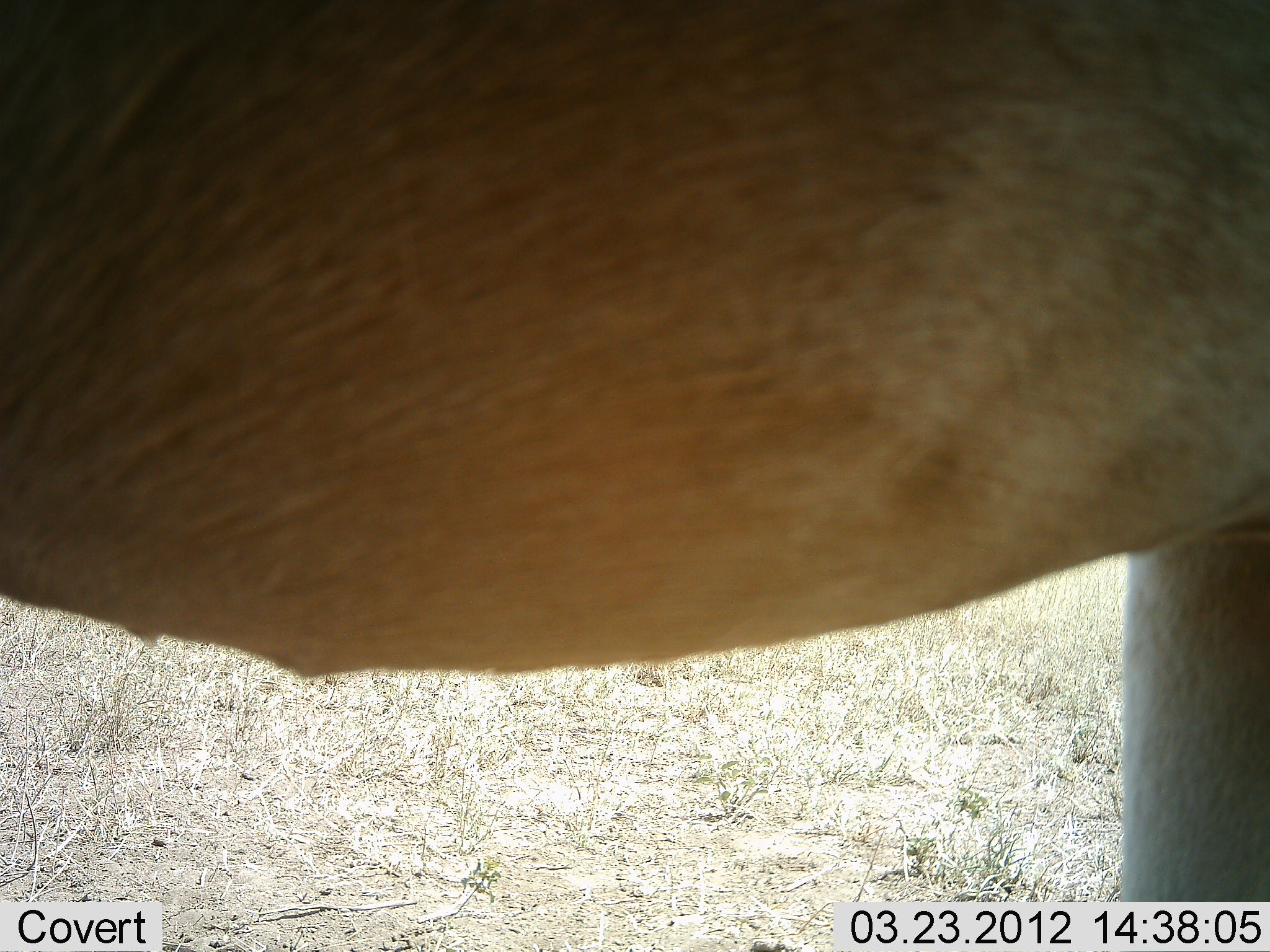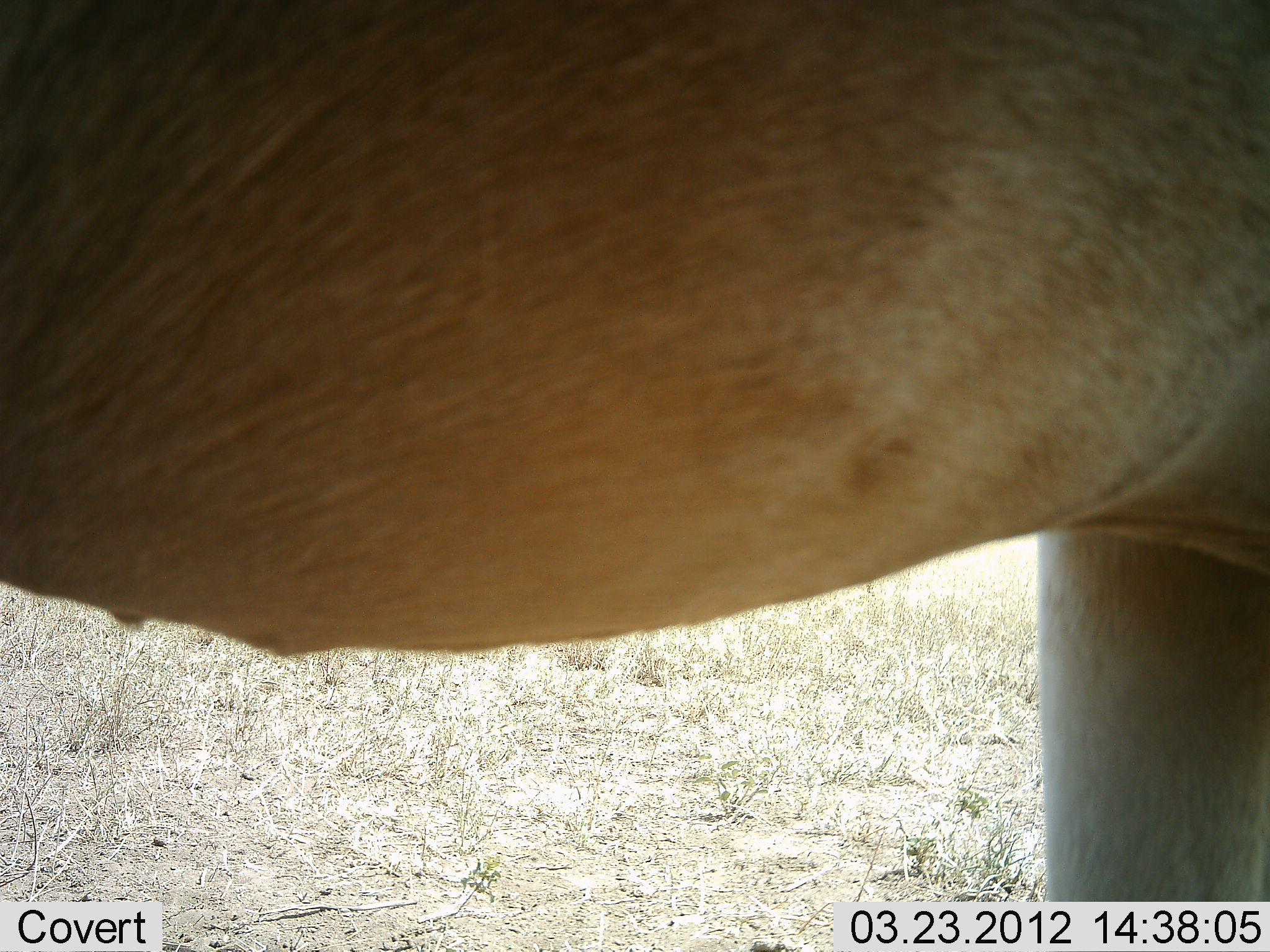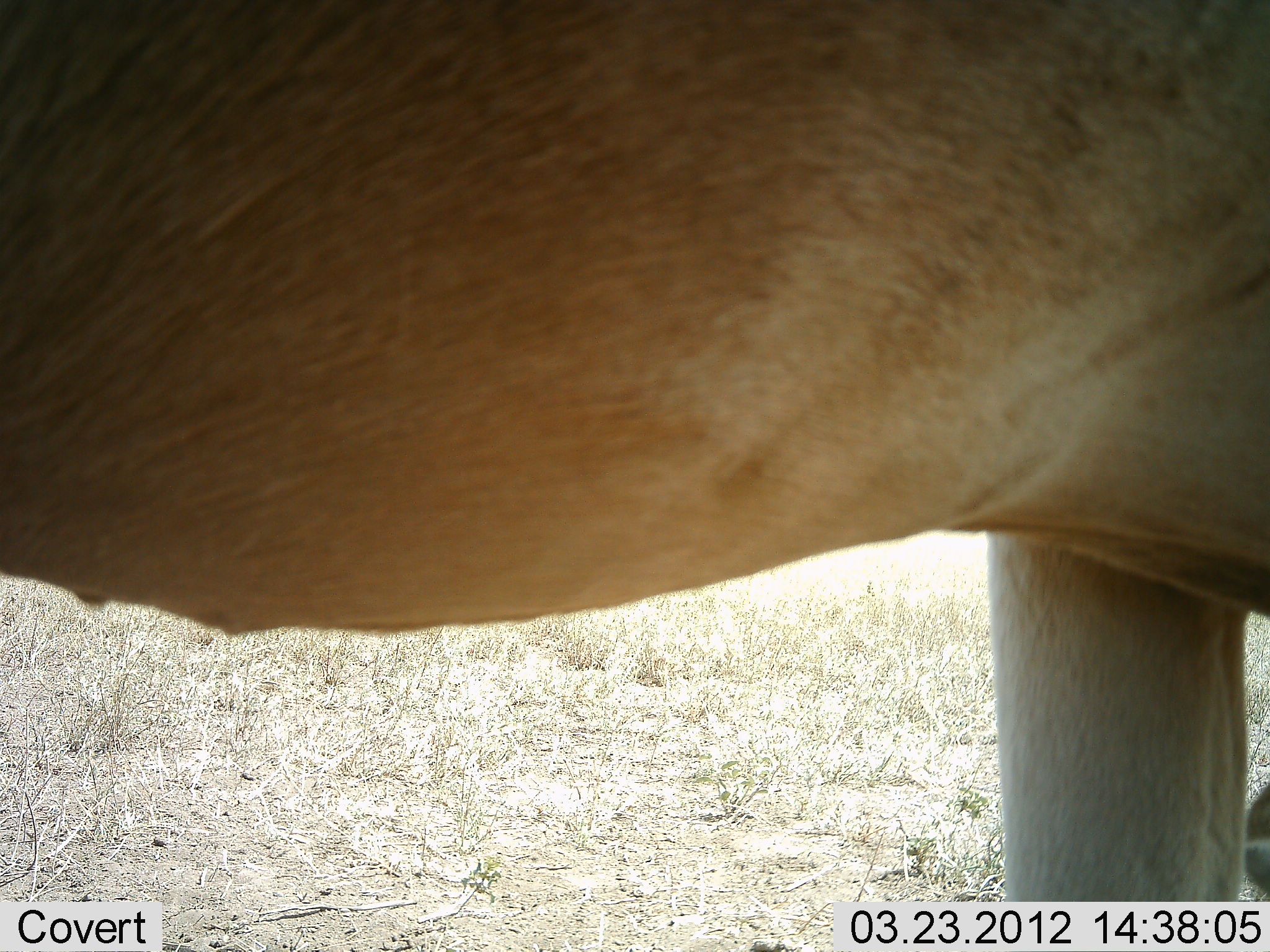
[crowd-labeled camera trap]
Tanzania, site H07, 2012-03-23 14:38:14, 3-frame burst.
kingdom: Animalia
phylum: Chordata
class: Mammalia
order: Artiodactyla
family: Bovidae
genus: Alcelaphus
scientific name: Alcelaphus buselaphus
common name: hartebeest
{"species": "hartebeest (Alcelaphus buselaphus)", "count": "1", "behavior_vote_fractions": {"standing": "94%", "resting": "0%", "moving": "0%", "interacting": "0%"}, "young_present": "0%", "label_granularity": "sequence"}